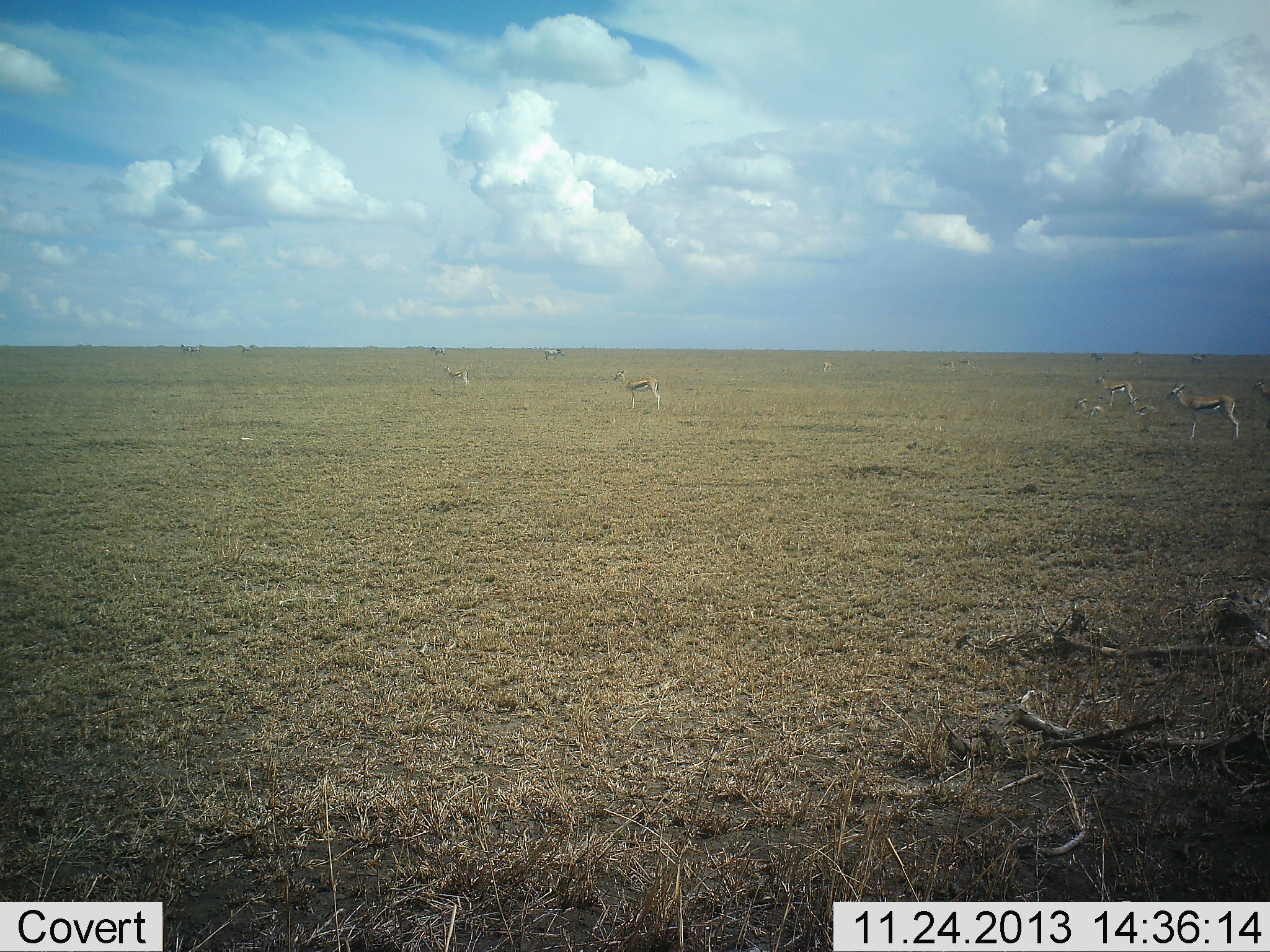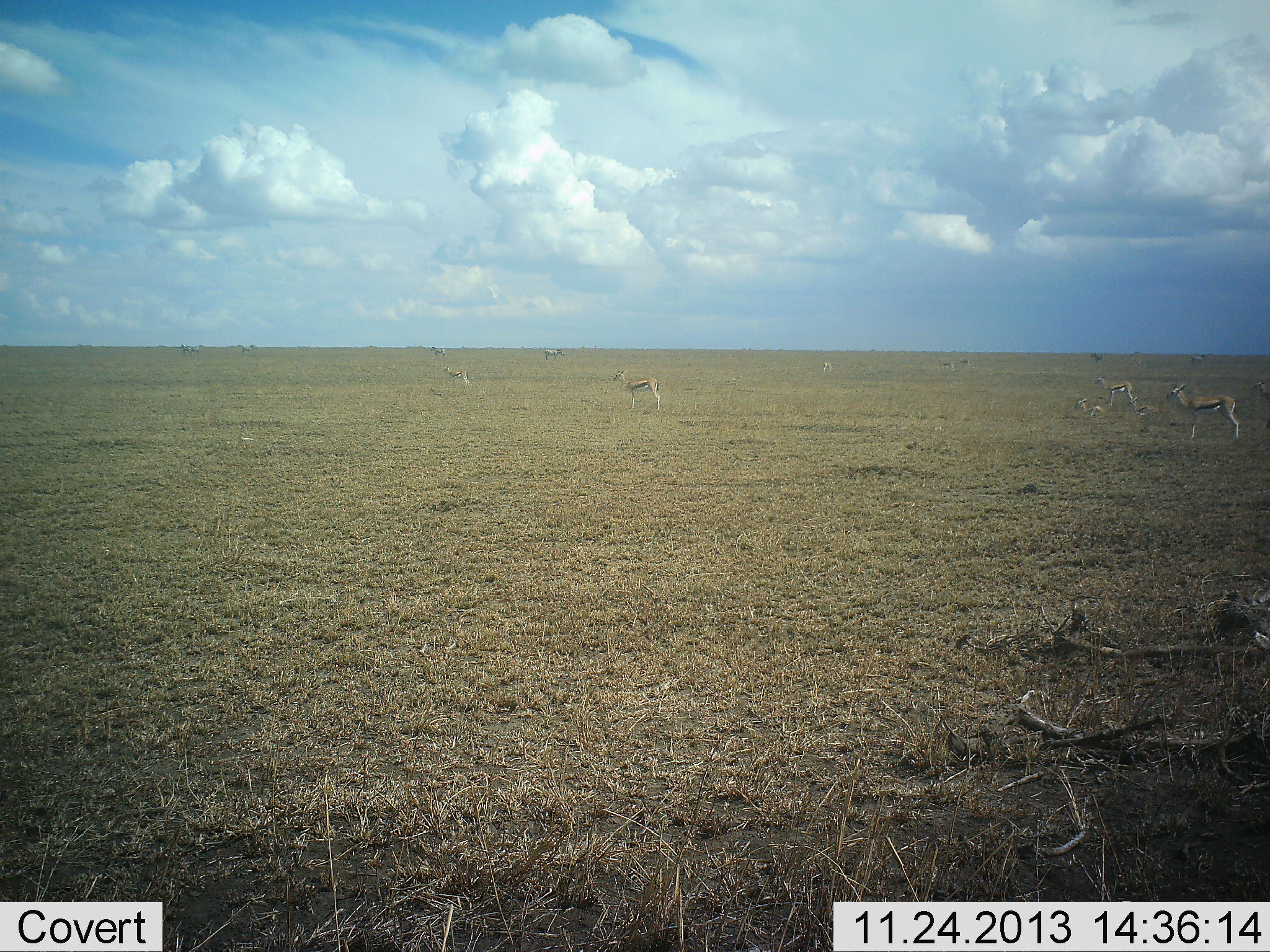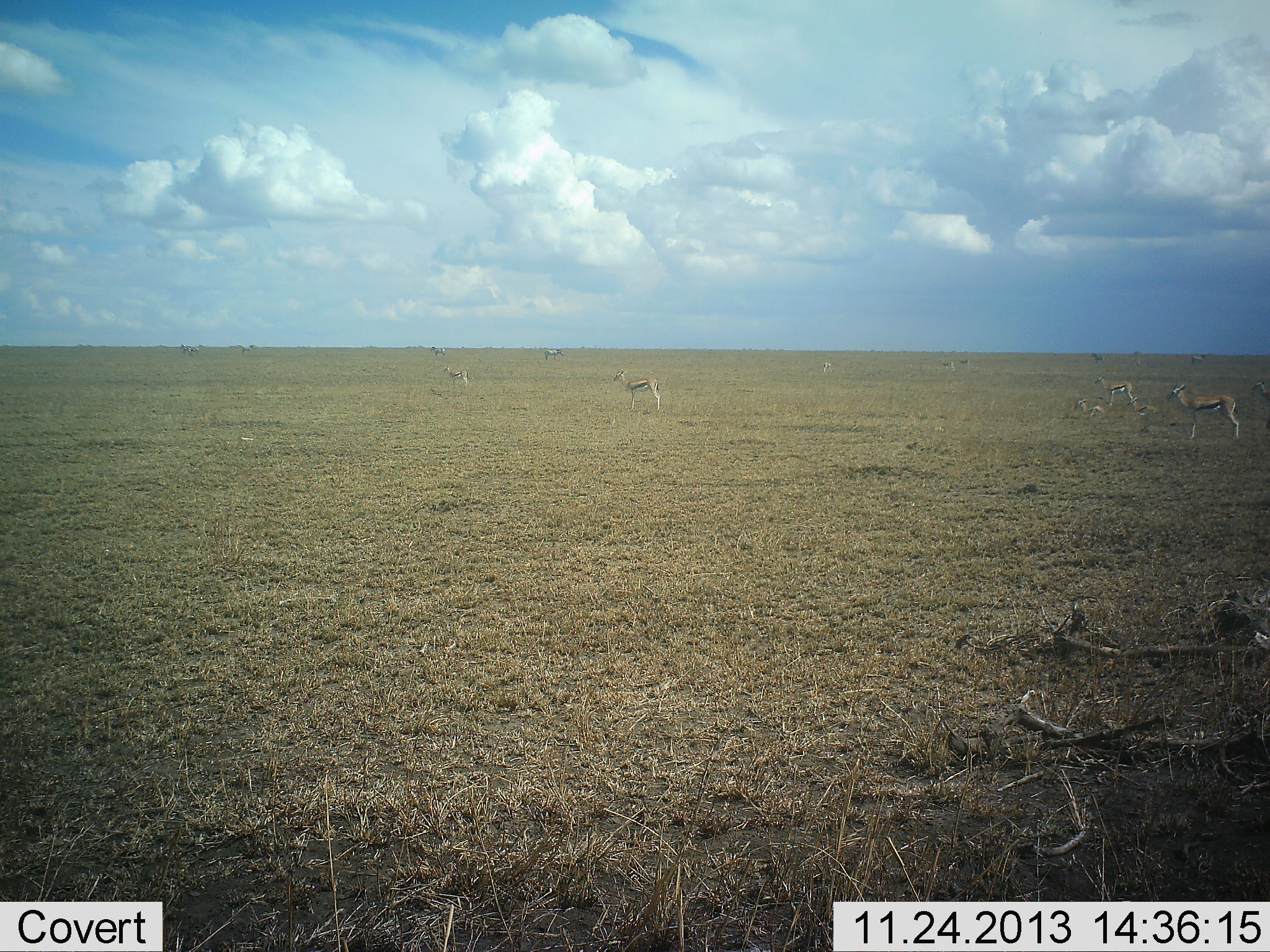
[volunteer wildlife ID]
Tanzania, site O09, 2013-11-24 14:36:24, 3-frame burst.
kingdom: Animalia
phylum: Chordata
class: Mammalia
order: Artiodactyla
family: Bovidae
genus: Eudorcas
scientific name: Eudorcas thomsonii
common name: thomson's gazelle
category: gazellethomsons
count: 8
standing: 98%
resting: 24%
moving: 7%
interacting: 2%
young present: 2%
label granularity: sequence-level